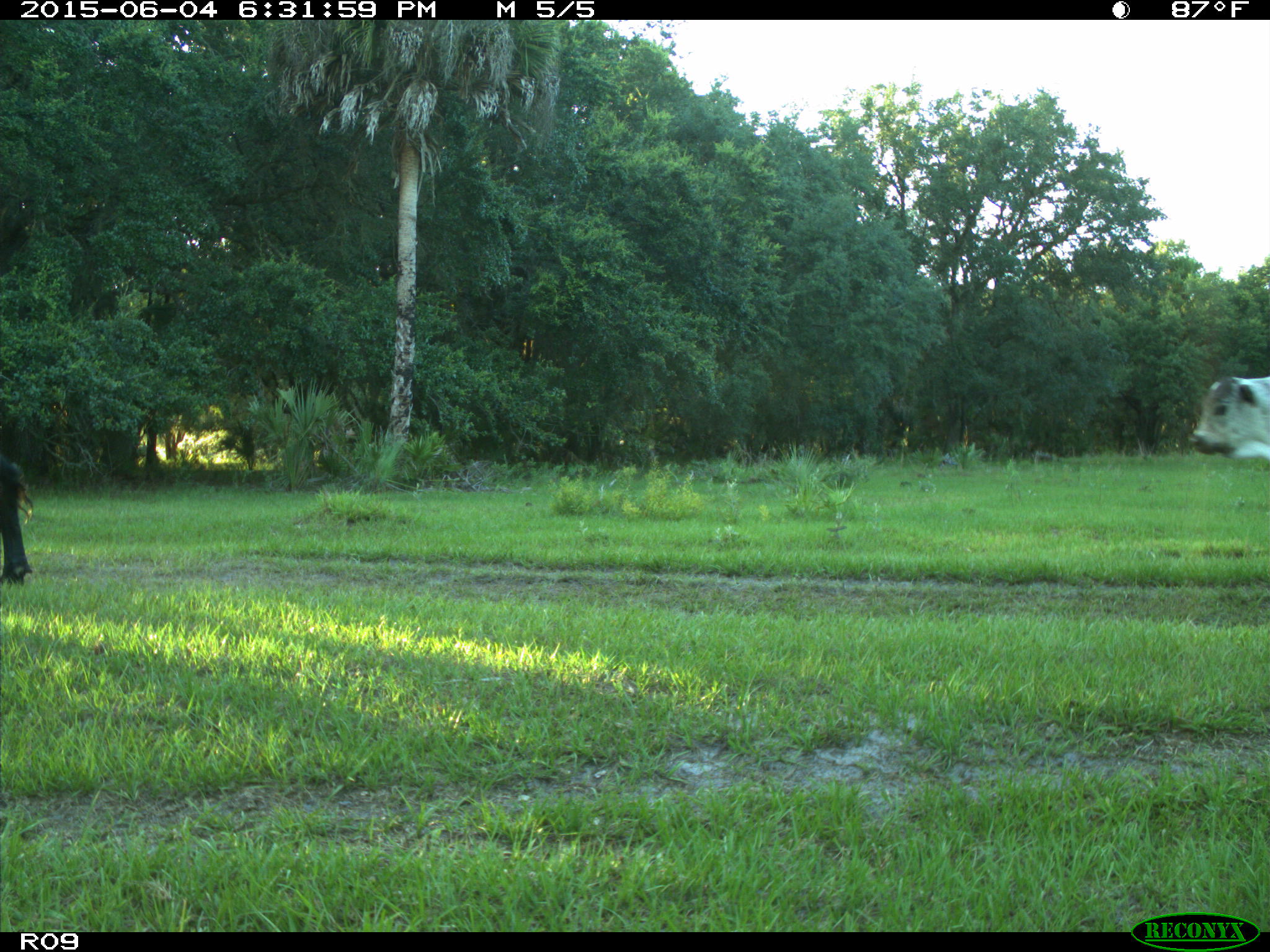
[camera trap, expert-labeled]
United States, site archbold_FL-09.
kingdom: Animalia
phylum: Chordata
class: Mammalia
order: Artiodactyla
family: Bovidae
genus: Bos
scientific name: Bos taurus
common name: domestic cow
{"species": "Bos taurus (domestic cow)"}